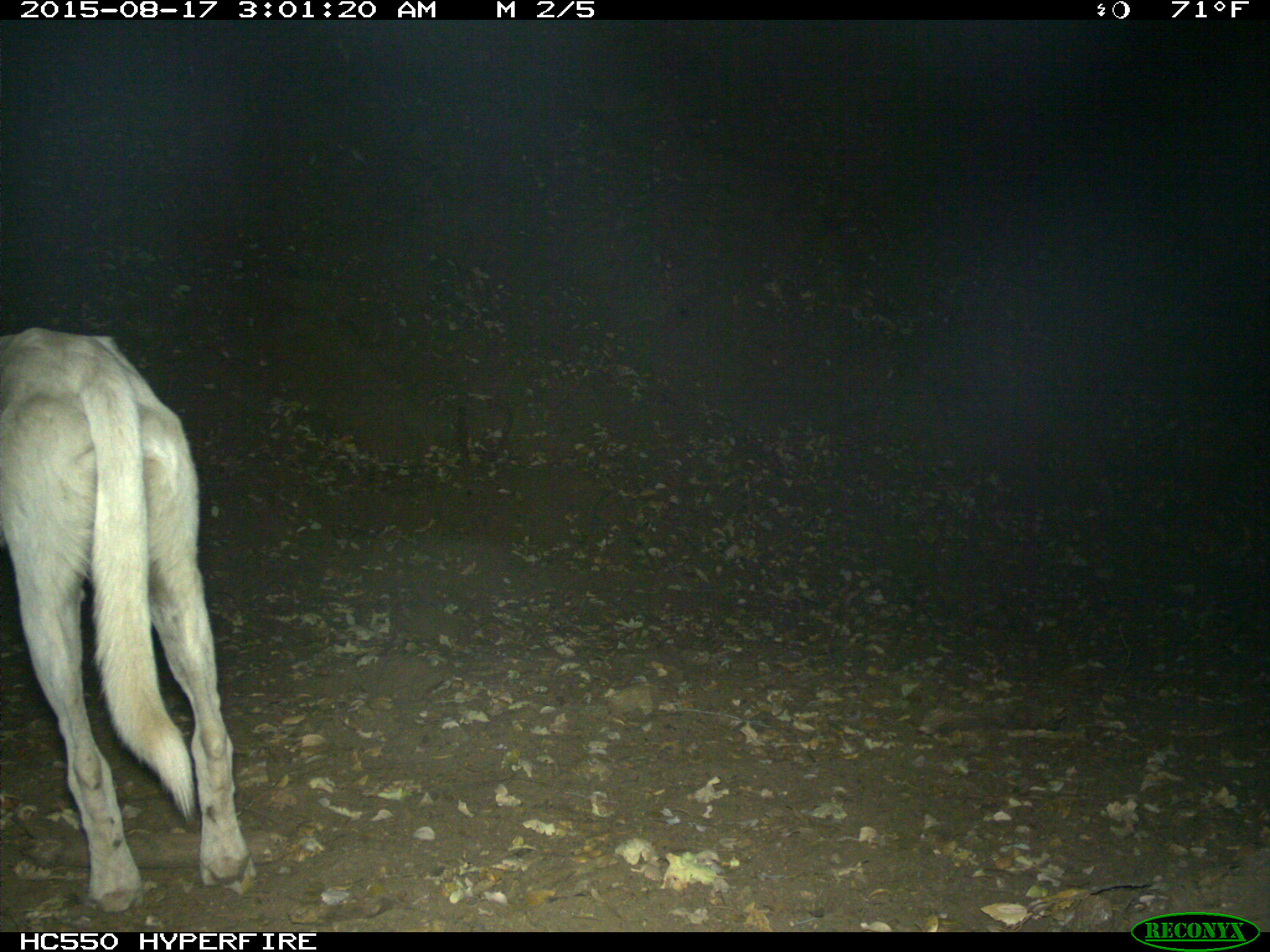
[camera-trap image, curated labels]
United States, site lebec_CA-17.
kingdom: Animalia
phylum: Chordata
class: Mammalia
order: Carnivora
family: Canidae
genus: Canis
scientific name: Canis familiaris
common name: domestic dog